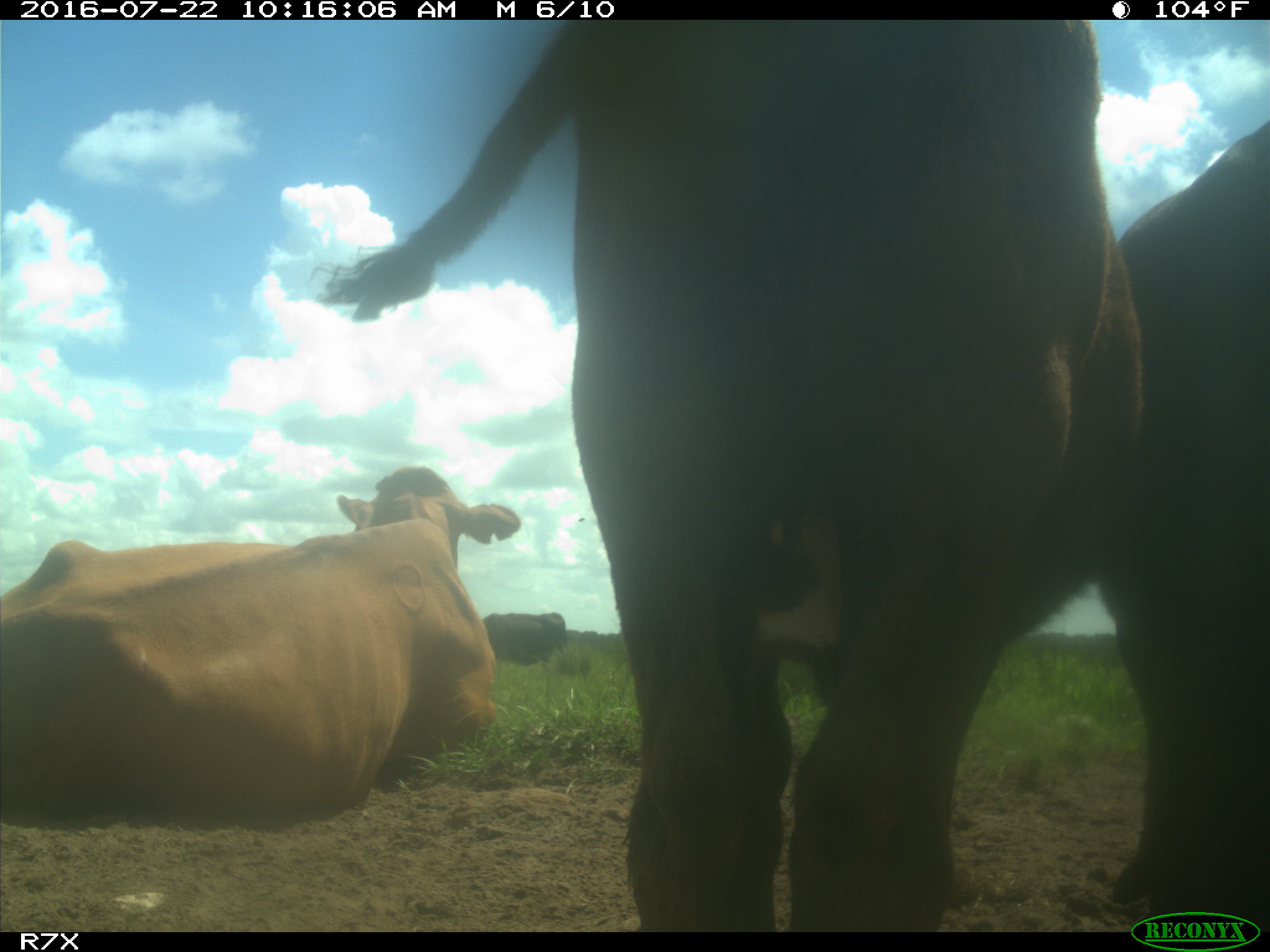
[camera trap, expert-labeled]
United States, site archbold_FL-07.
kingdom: Animalia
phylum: Chordata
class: Mammalia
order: Artiodactyla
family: Bovidae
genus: Bos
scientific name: Bos taurus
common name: domestic cow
Bos taurus (domestic cow).